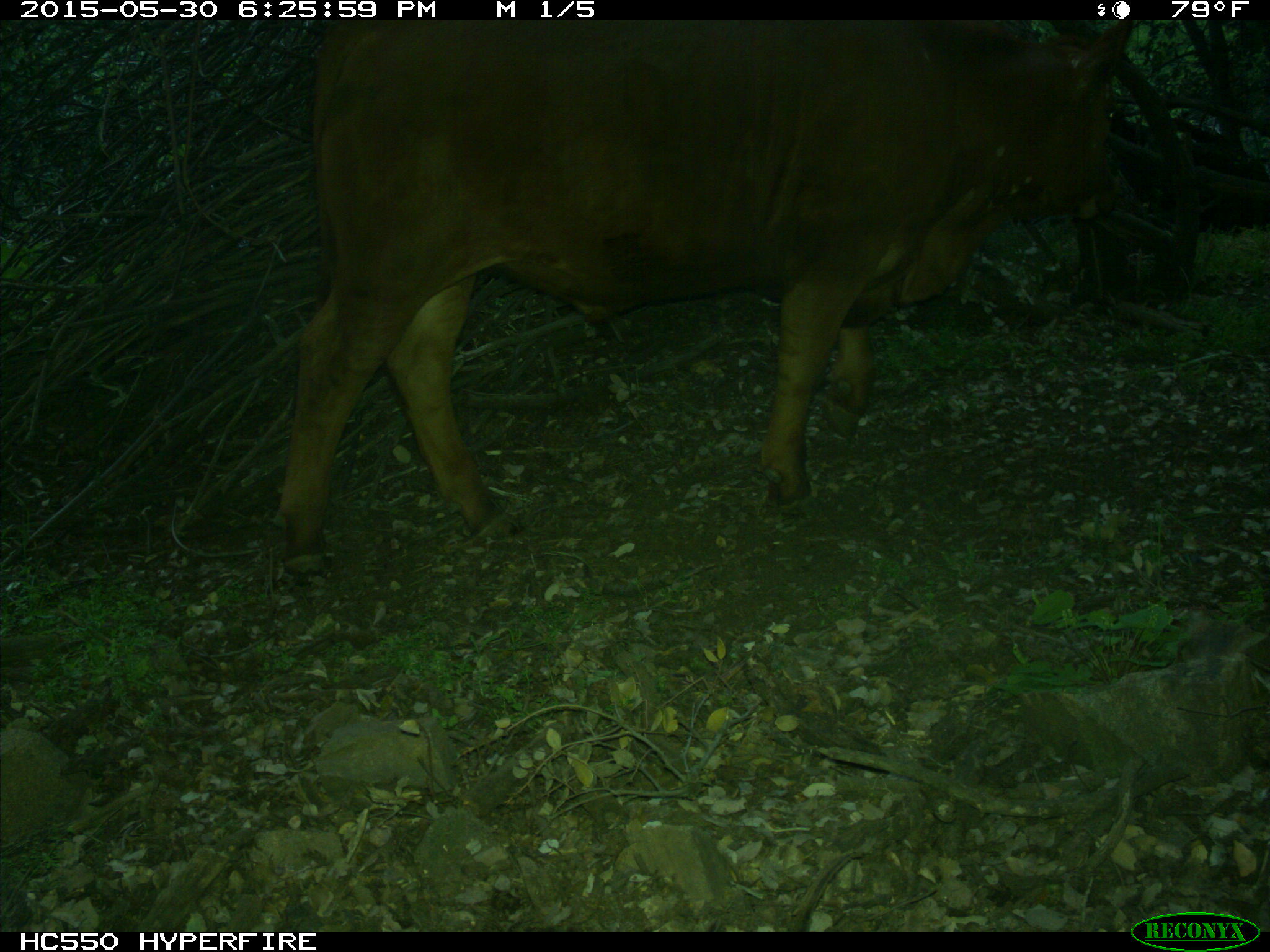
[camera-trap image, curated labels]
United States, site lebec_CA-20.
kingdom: Animalia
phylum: Chordata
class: Mammalia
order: Artiodactyla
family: Bovidae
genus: Bos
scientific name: Bos taurus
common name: domestic cow